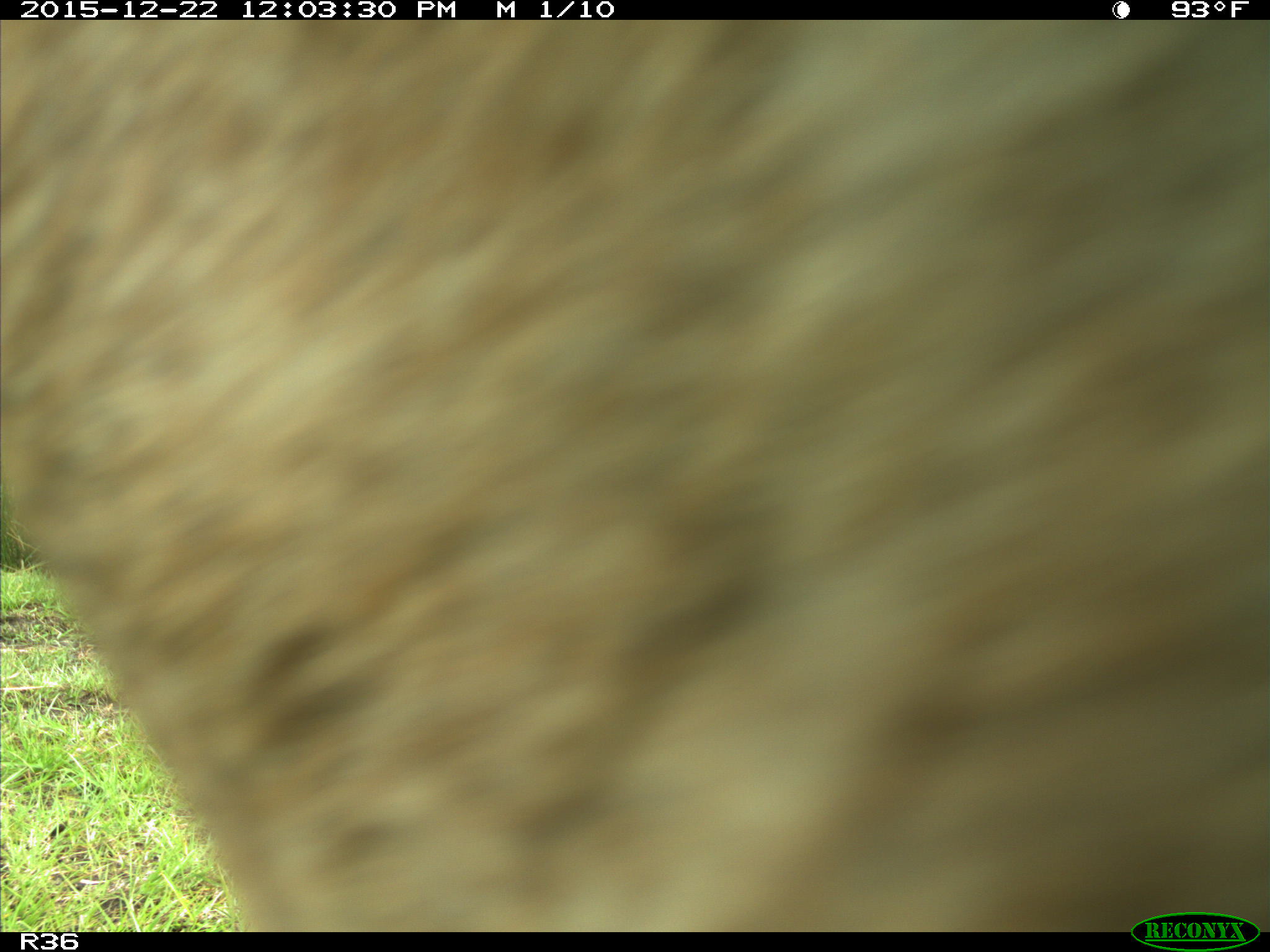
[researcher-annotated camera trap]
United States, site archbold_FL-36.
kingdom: Animalia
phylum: Chordata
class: Mammalia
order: Artiodactyla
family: Bovidae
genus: Bos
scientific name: Bos taurus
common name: domestic cow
Bos taurus (domestic cow).